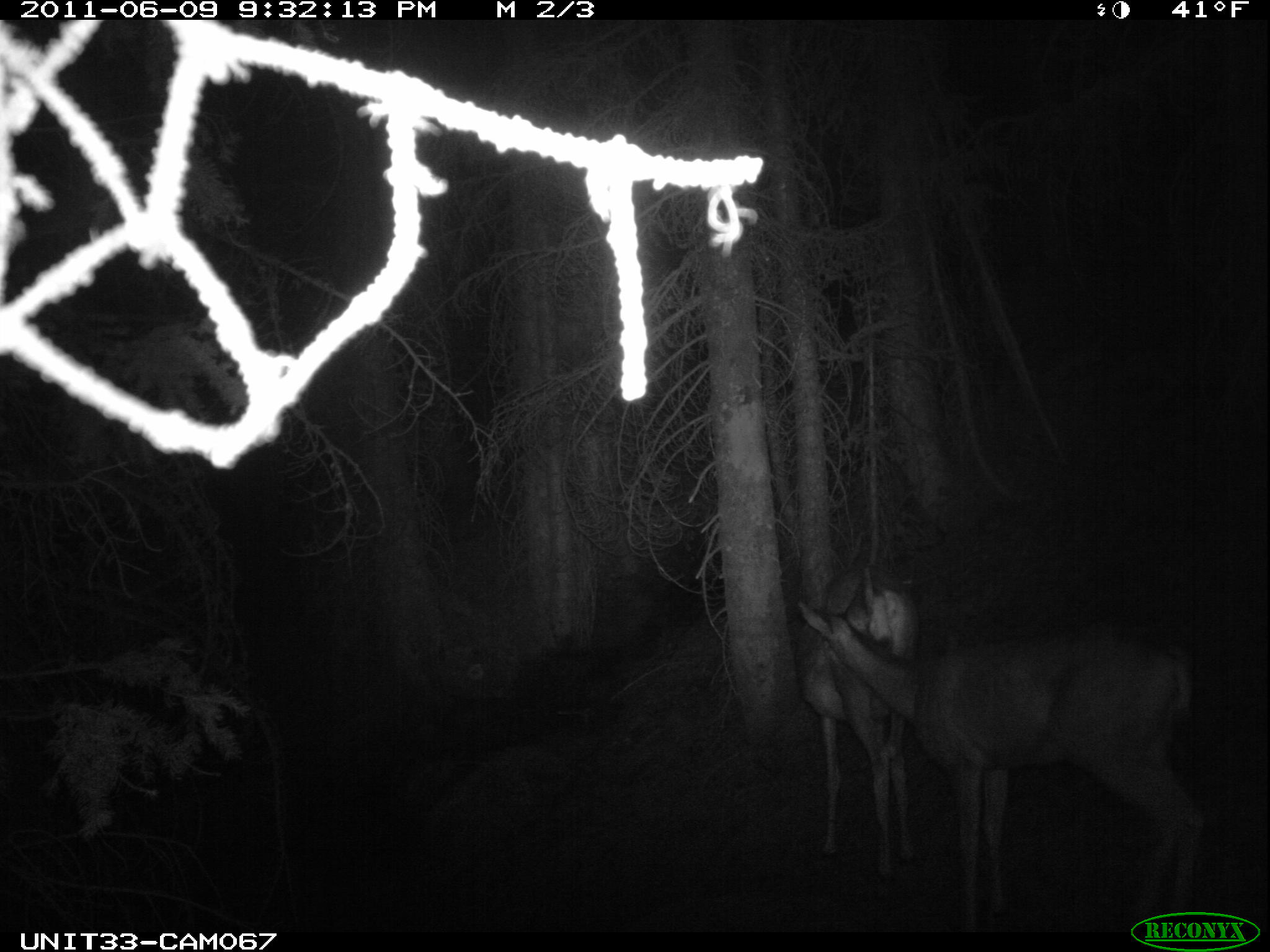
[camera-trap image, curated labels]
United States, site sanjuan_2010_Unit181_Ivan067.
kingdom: Animalia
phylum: Chordata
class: Mammalia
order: Artiodactyla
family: Cervidae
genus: Odocoileus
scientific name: Odocoileus hemionus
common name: mule deer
Odocoileus hemionus (mule deer).